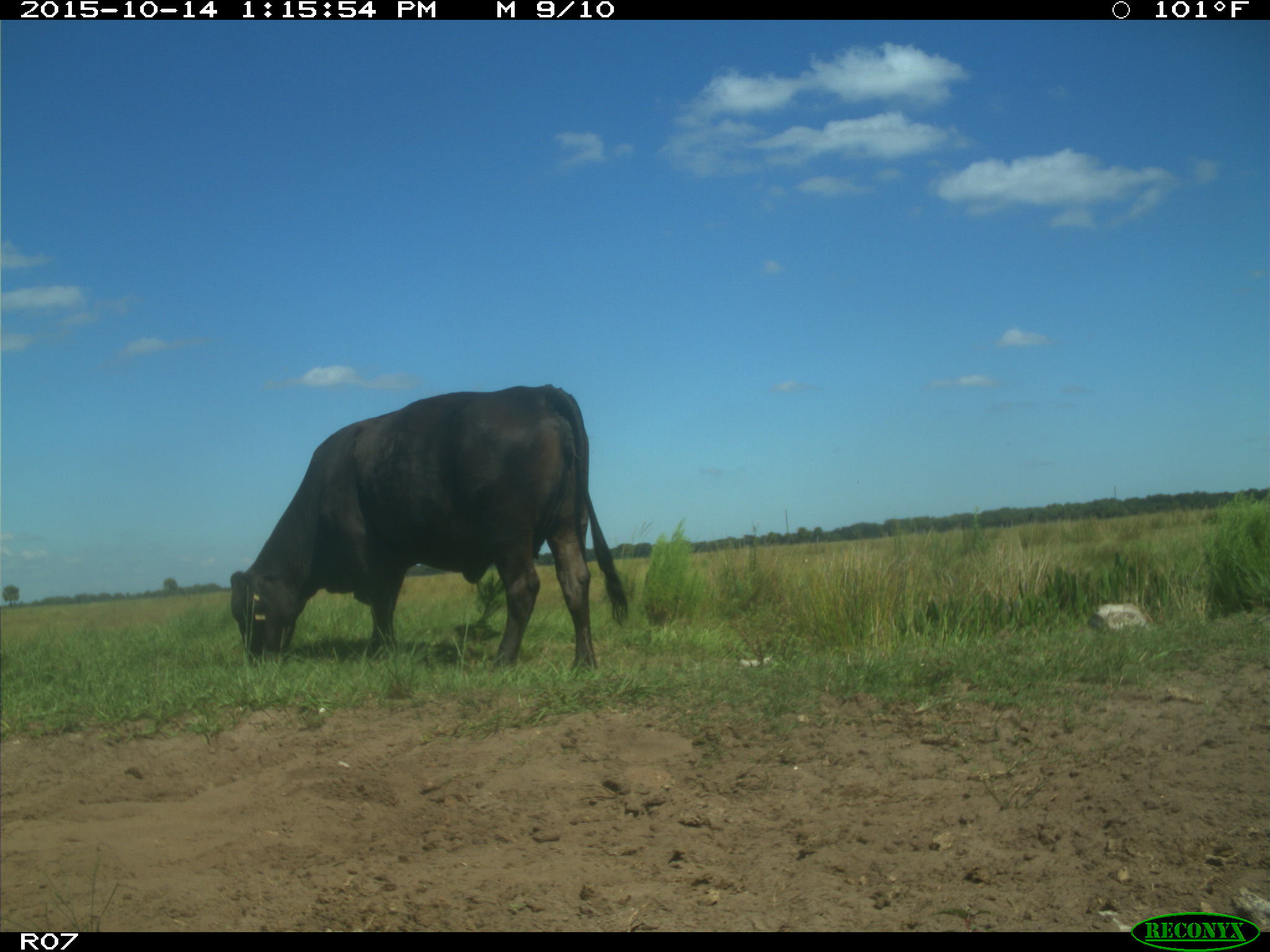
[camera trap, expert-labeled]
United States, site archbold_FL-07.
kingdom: Animalia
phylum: Chordata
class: Mammalia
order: Artiodactyla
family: Bovidae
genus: Bos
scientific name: Bos taurus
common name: domestic cow